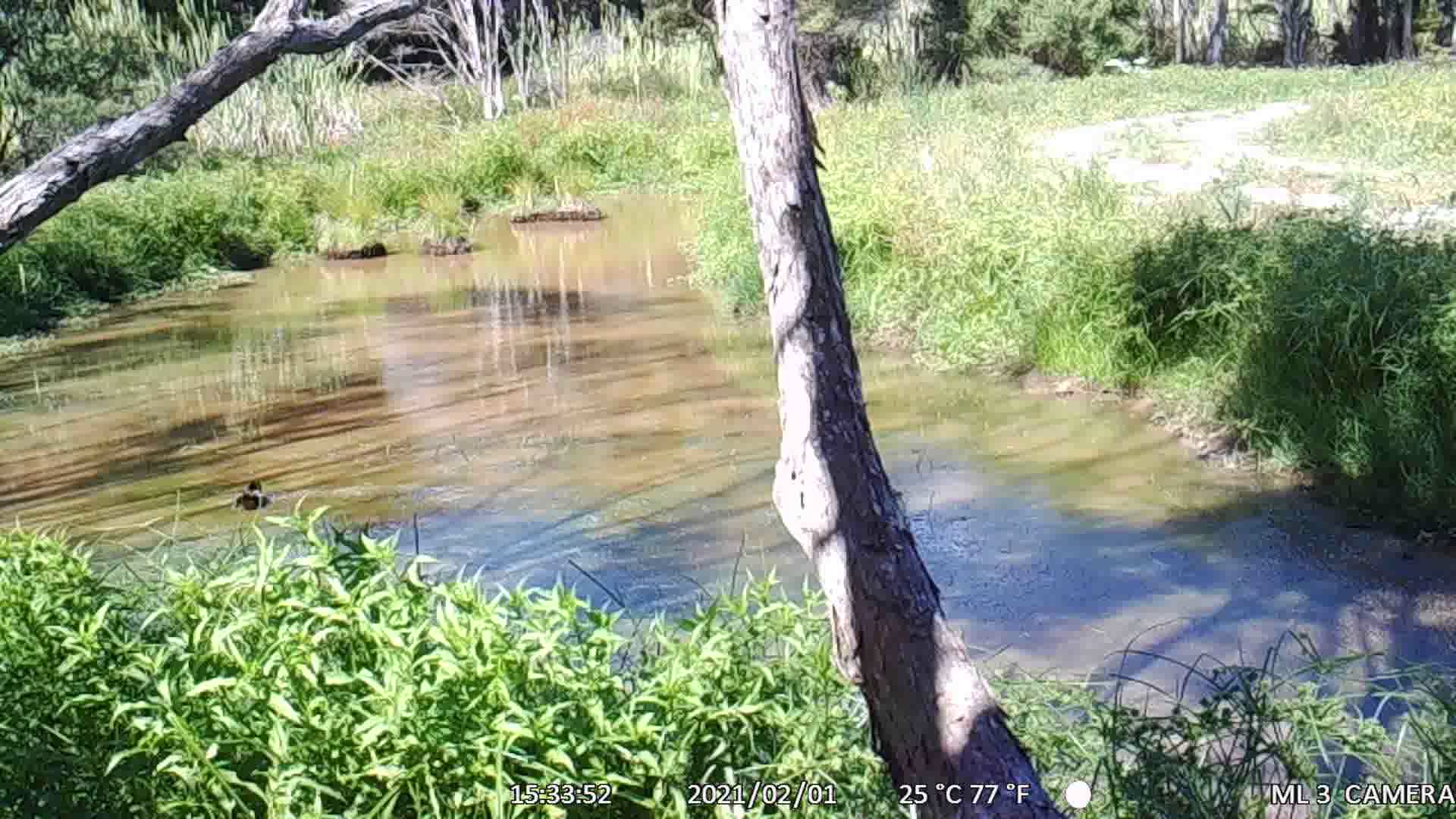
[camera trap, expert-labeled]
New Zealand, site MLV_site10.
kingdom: Animalia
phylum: Chordata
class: Aves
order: Anseriformes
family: Anatidae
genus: Tadorna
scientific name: Tadorna variegata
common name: paradise shelduck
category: paradise duck